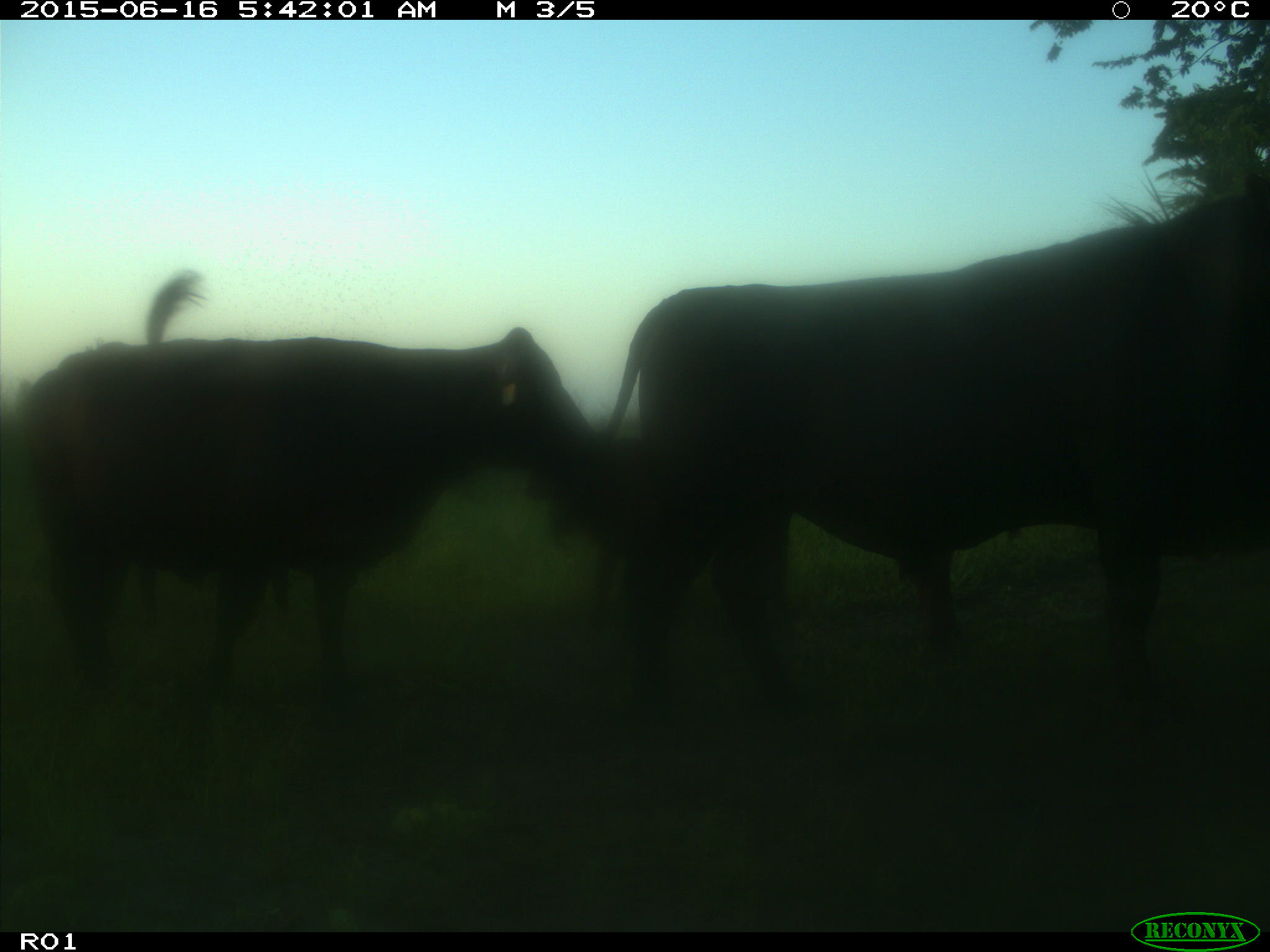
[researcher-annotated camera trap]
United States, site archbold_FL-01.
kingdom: Animalia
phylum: Chordata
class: Mammalia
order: Artiodactyla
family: Bovidae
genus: Bos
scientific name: Bos taurus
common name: domestic cow